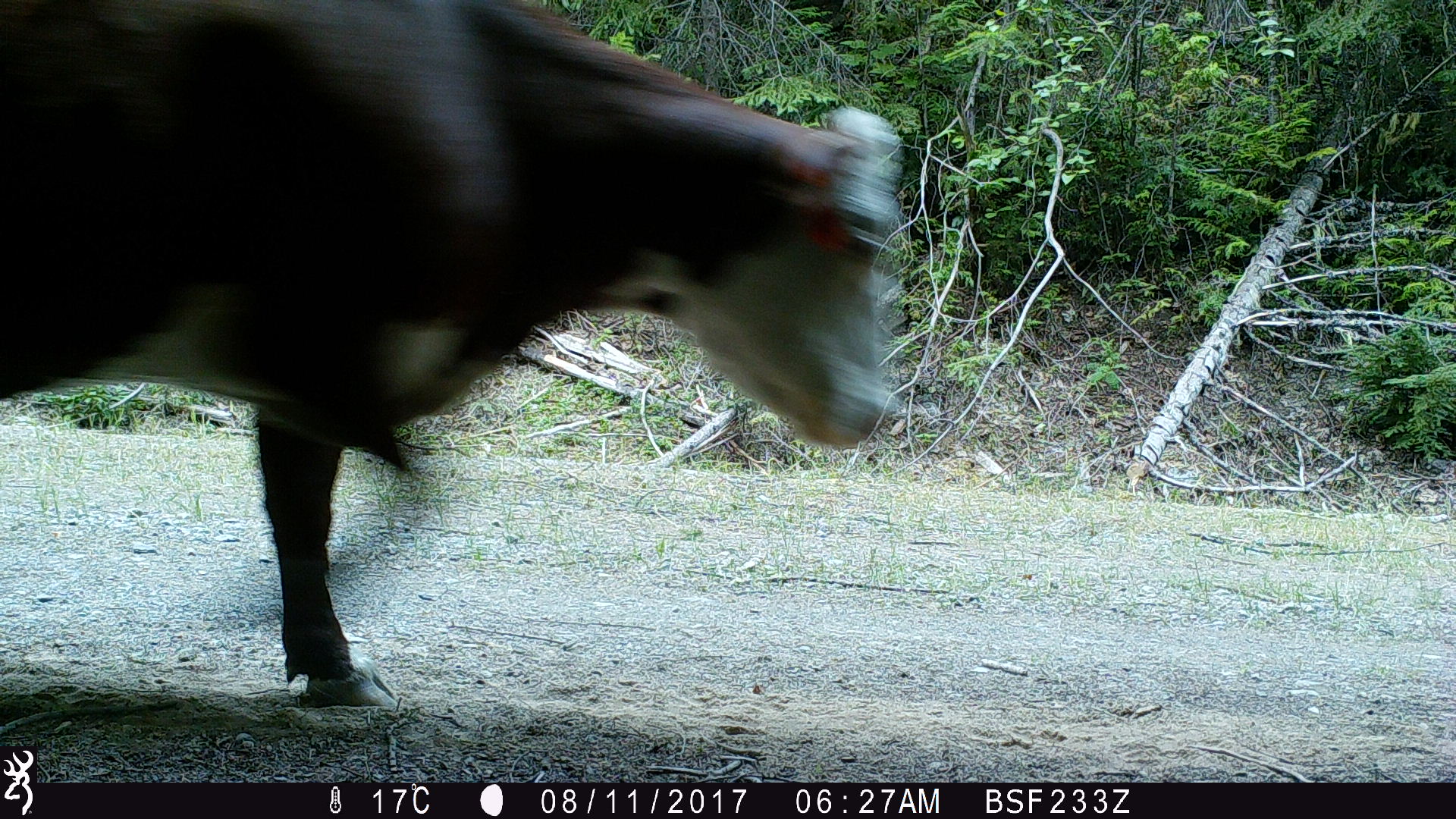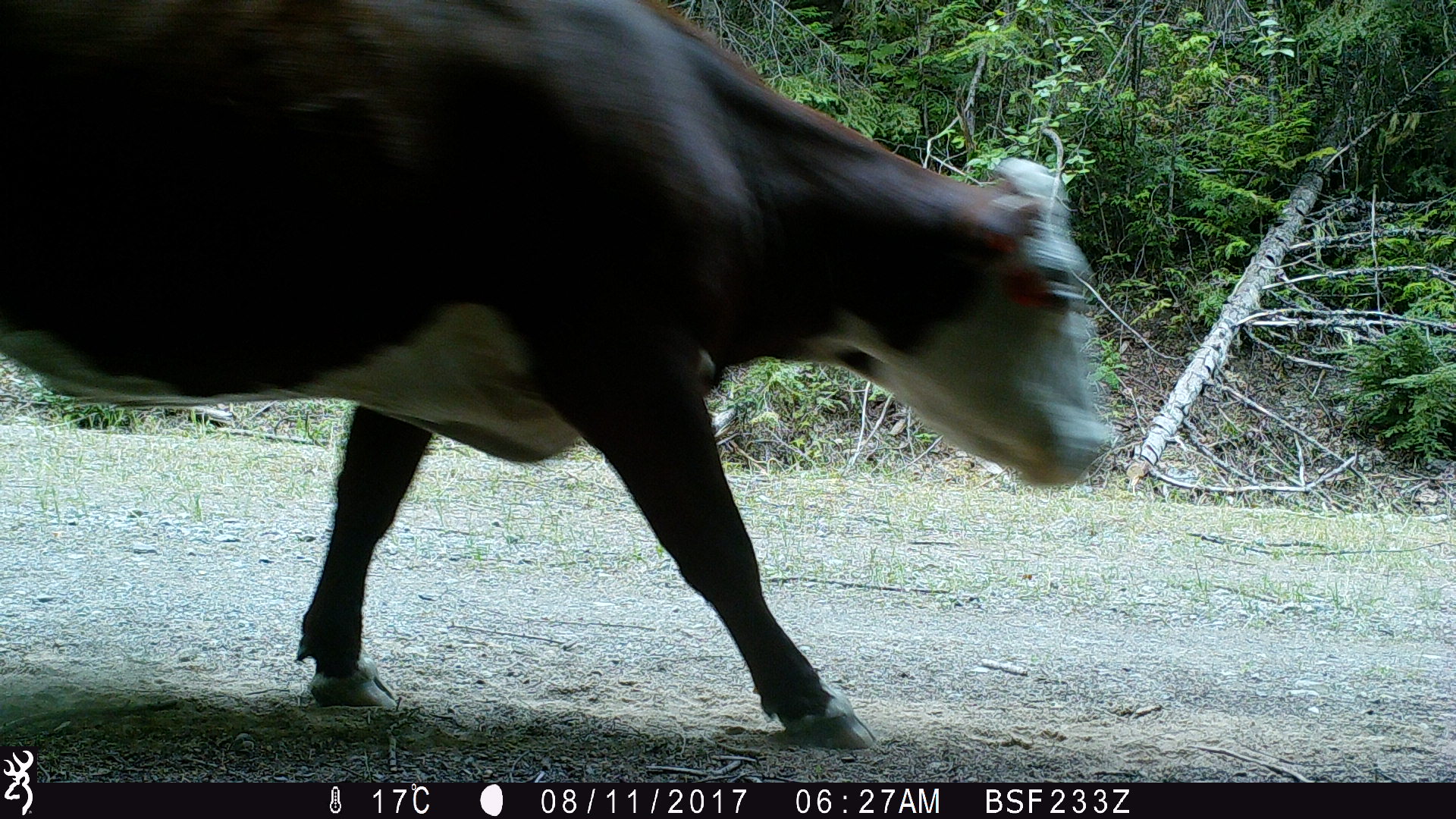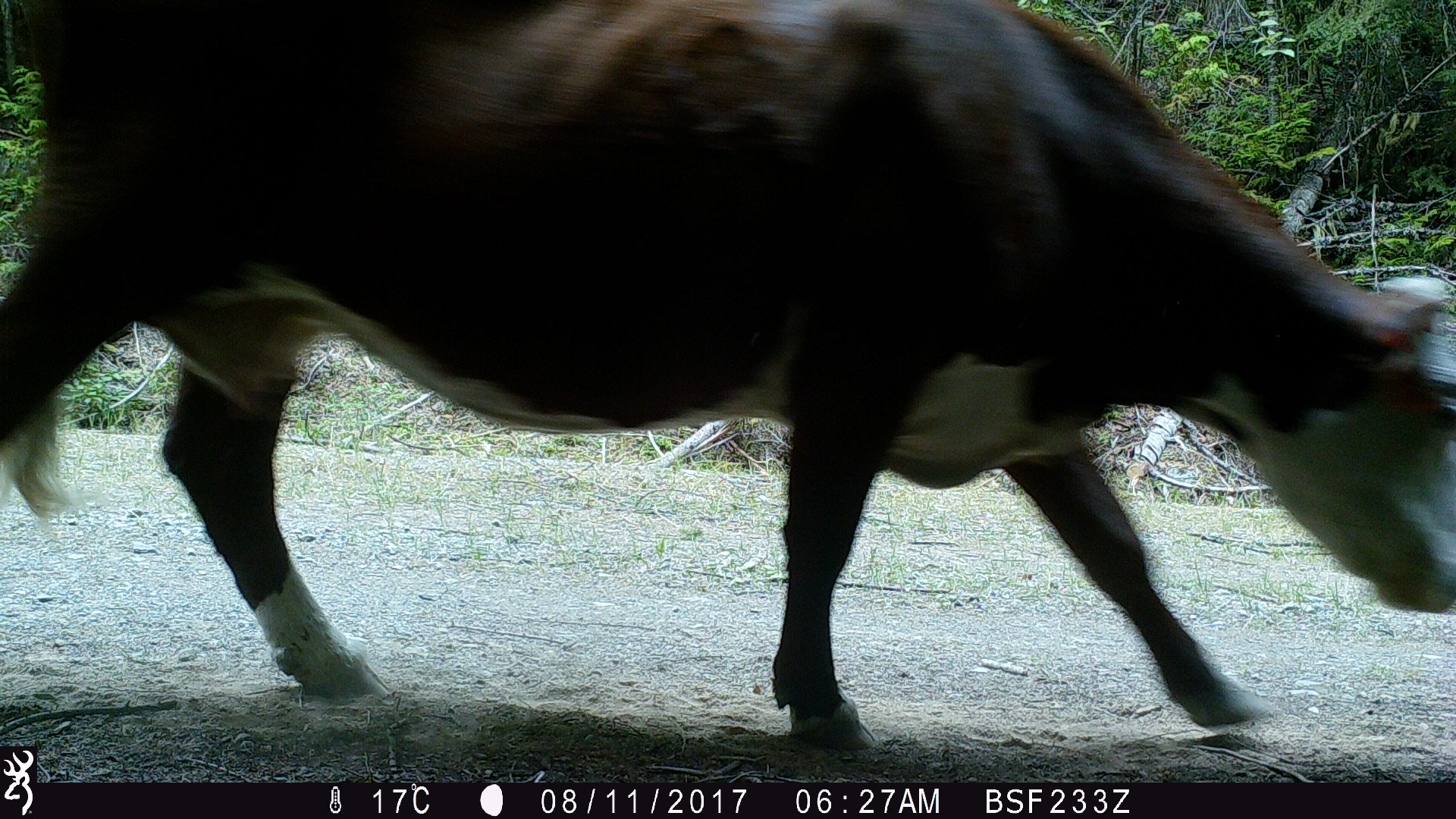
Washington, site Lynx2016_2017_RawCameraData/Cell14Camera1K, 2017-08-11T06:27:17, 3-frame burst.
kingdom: Animalia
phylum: Chordata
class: Mammalia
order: Artiodactyla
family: Bovidae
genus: Bos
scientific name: Bos taurus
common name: domestic cattle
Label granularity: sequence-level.